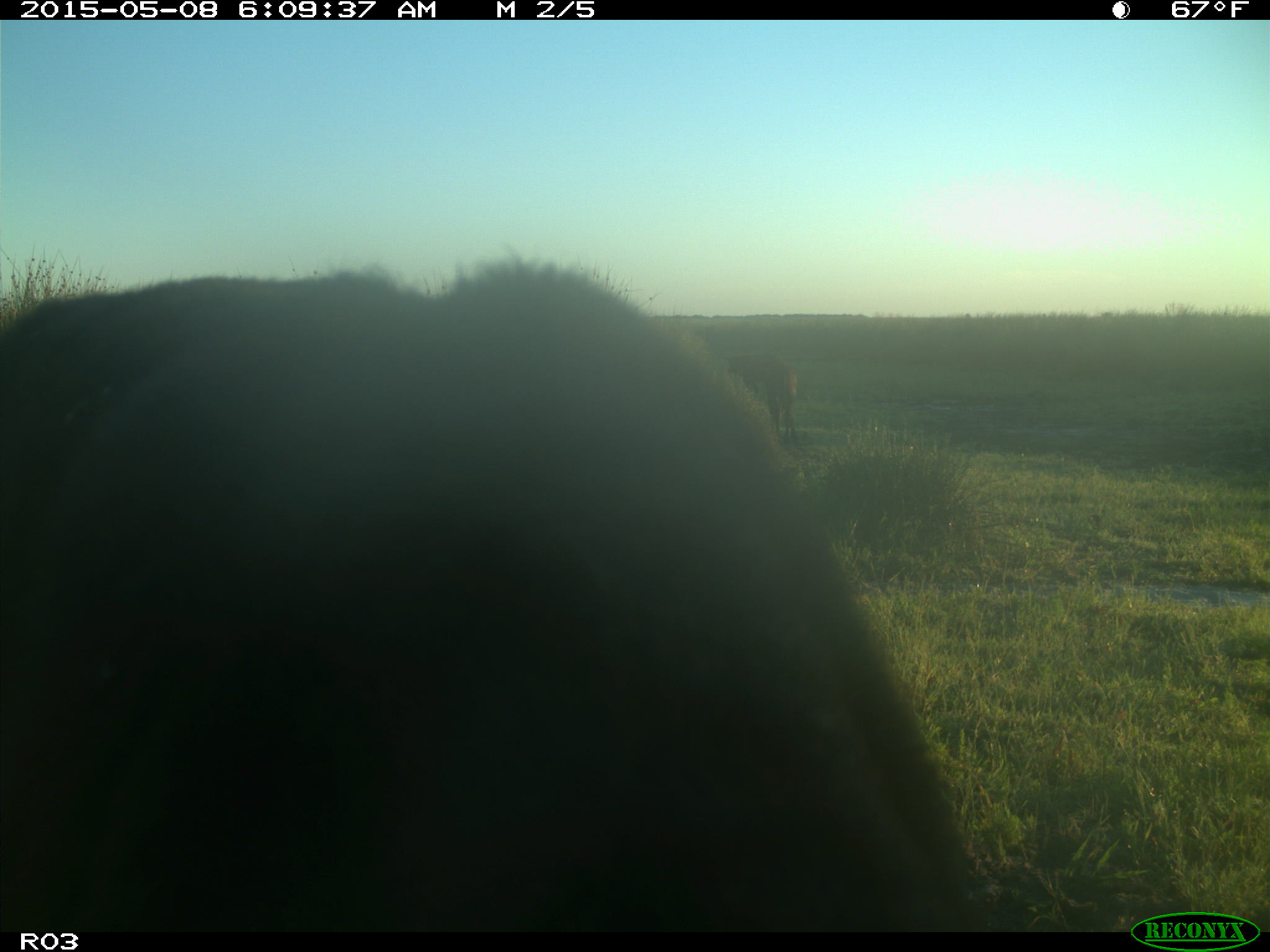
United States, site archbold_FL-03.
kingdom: Animalia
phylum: Chordata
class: Mammalia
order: Artiodactyla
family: Bovidae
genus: Bos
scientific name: Bos taurus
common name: domestic cow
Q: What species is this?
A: Bos taurus (domestic cow).